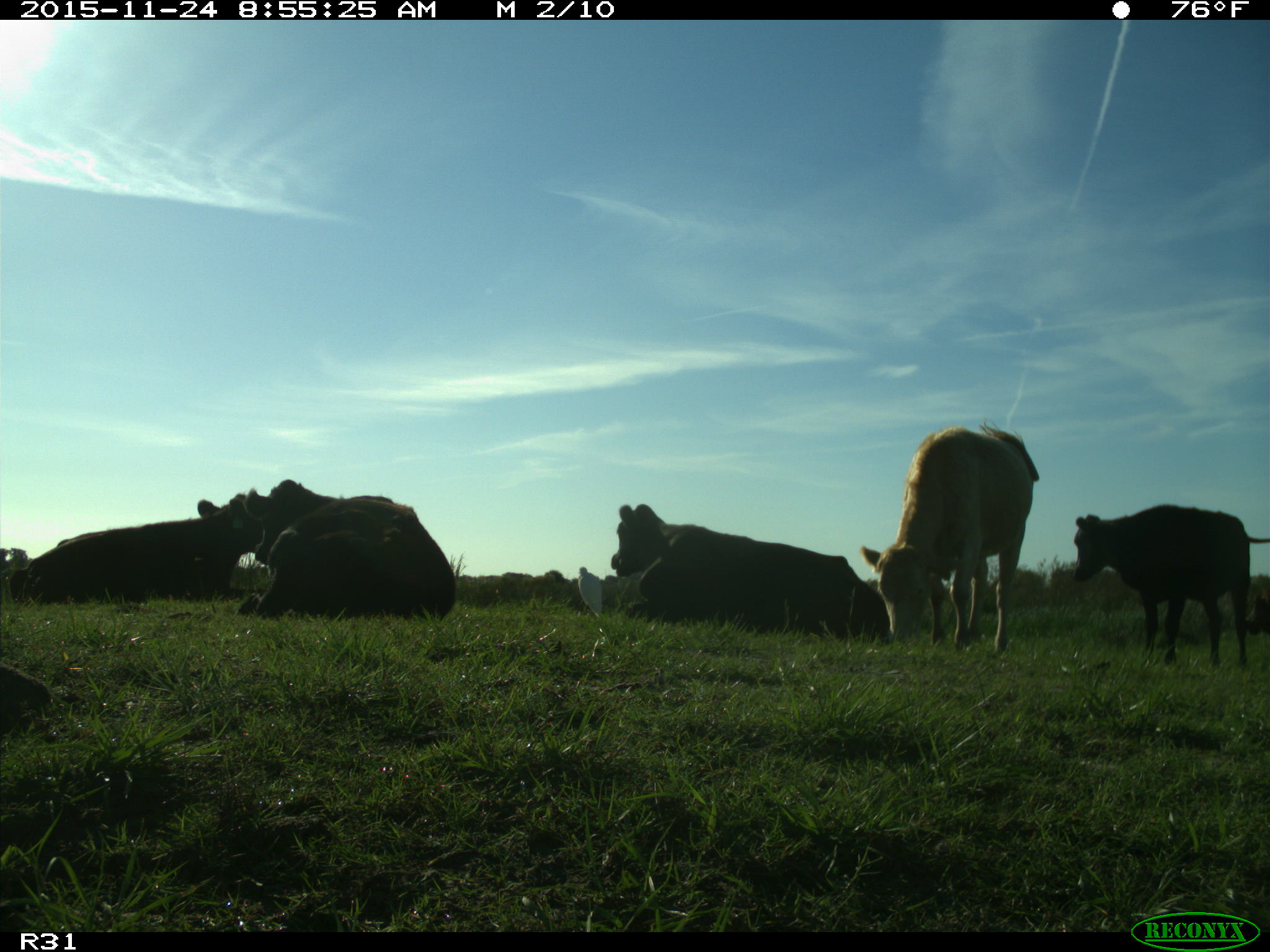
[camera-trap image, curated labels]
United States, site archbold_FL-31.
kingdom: Animalia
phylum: Chordata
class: Mammalia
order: Artiodactyla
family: Bovidae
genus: Bos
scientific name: Bos taurus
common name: domestic cow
Bos taurus (domestic cow).